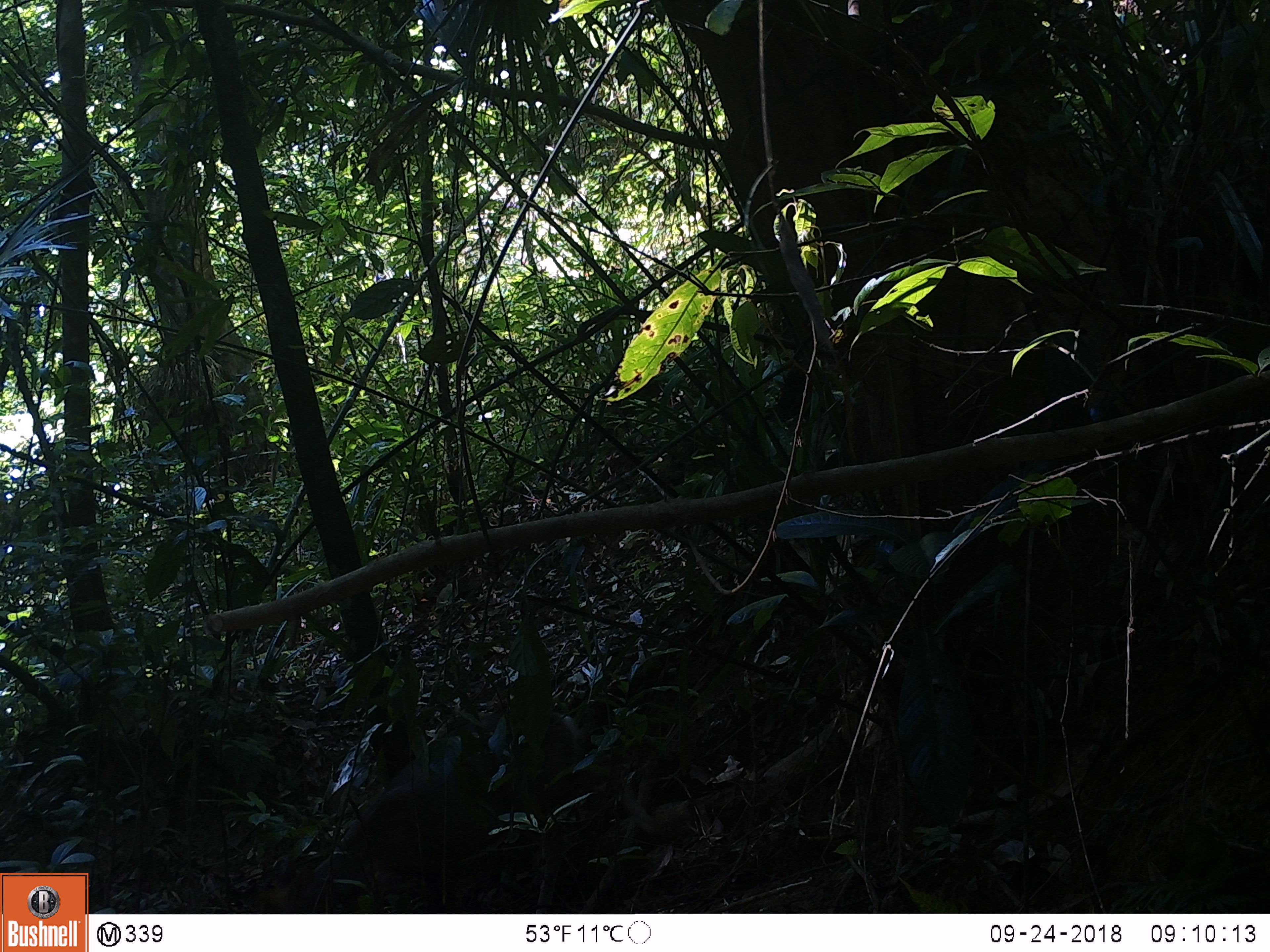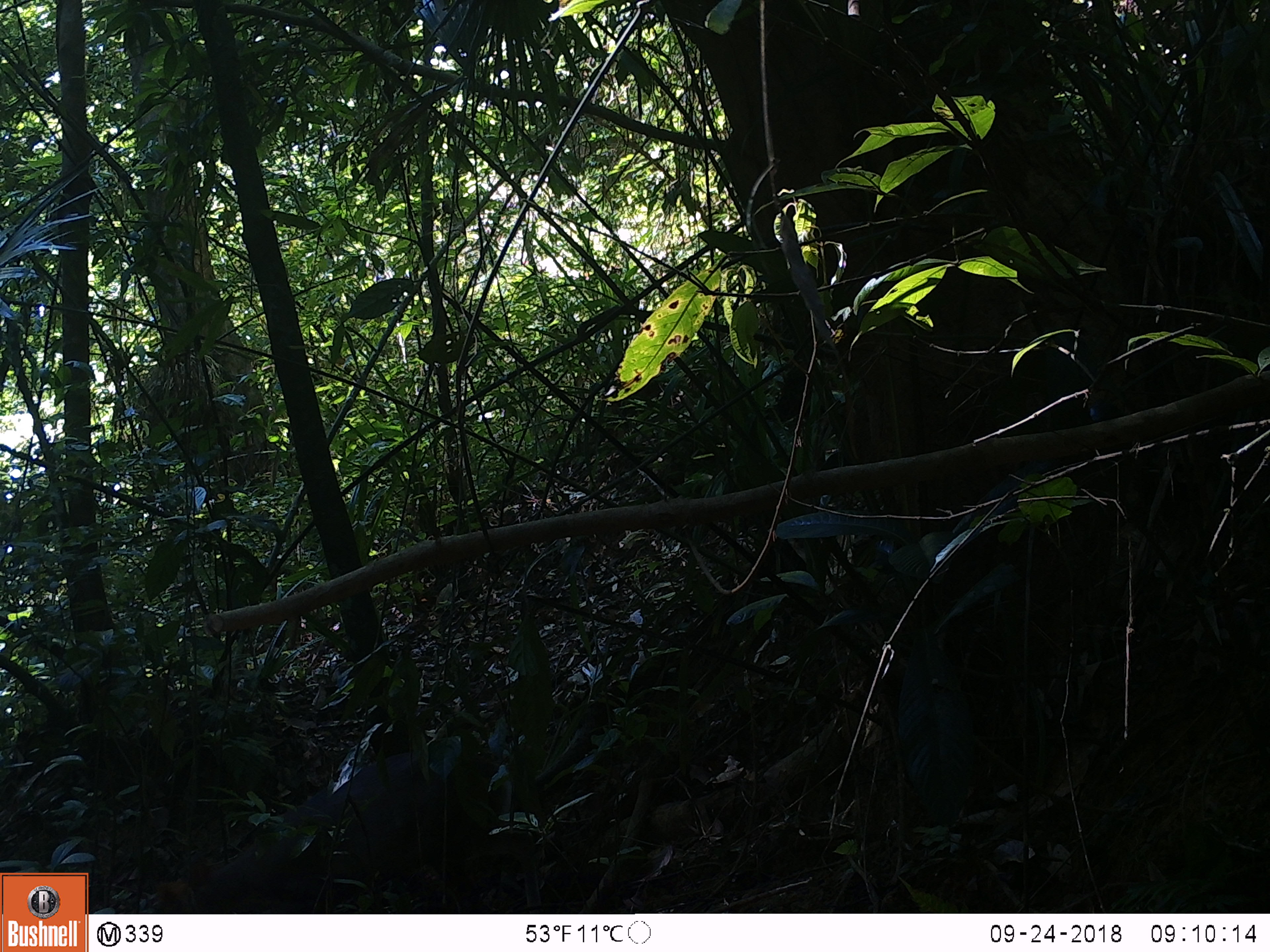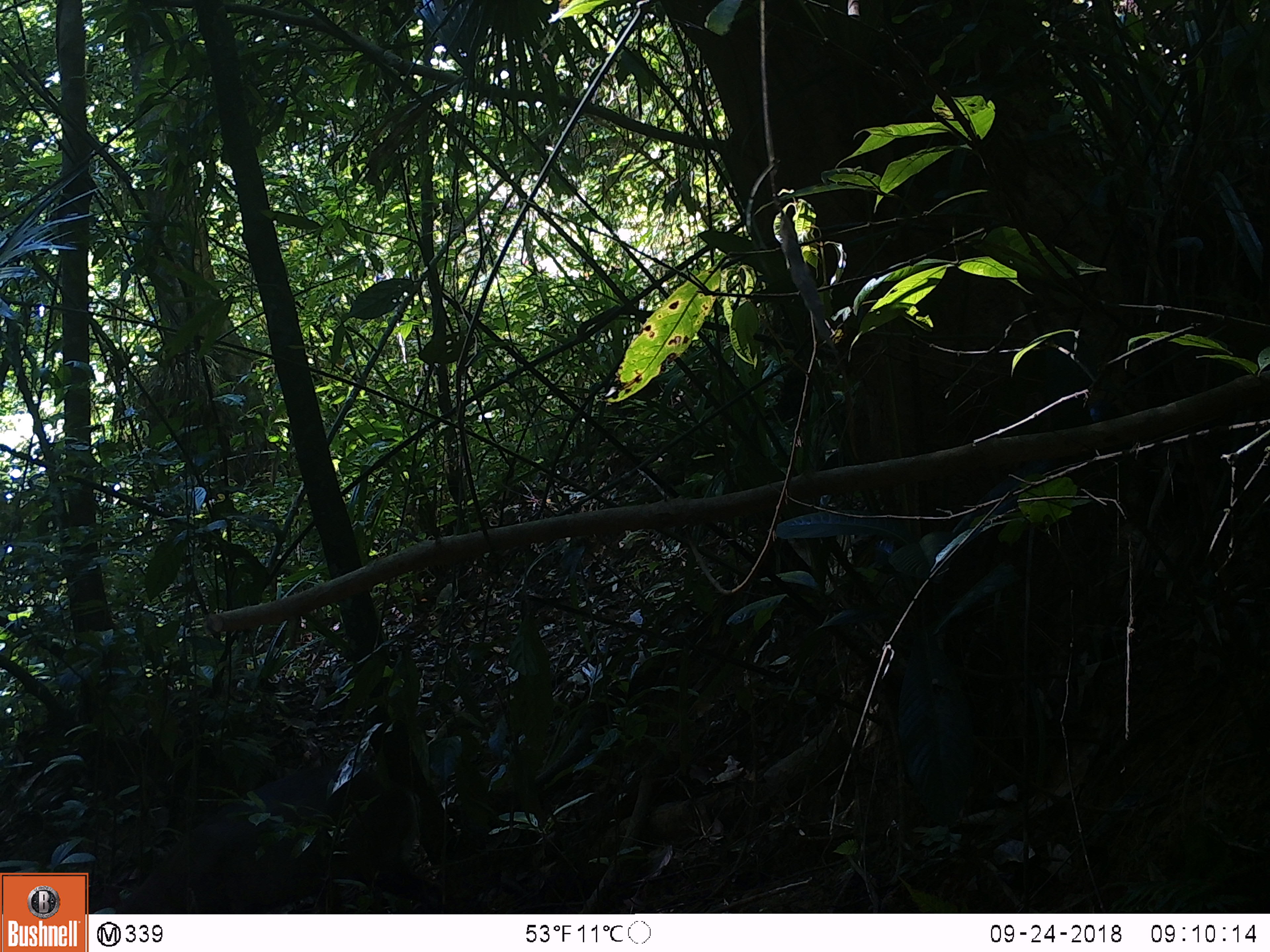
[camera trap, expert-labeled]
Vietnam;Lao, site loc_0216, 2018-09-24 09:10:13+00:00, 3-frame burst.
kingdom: Animalia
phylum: Chordata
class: Mammalia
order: Artiodactyla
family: Cervidae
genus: Muntiacus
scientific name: Muntiacus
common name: muntjacs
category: unidentified muntjac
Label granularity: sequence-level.